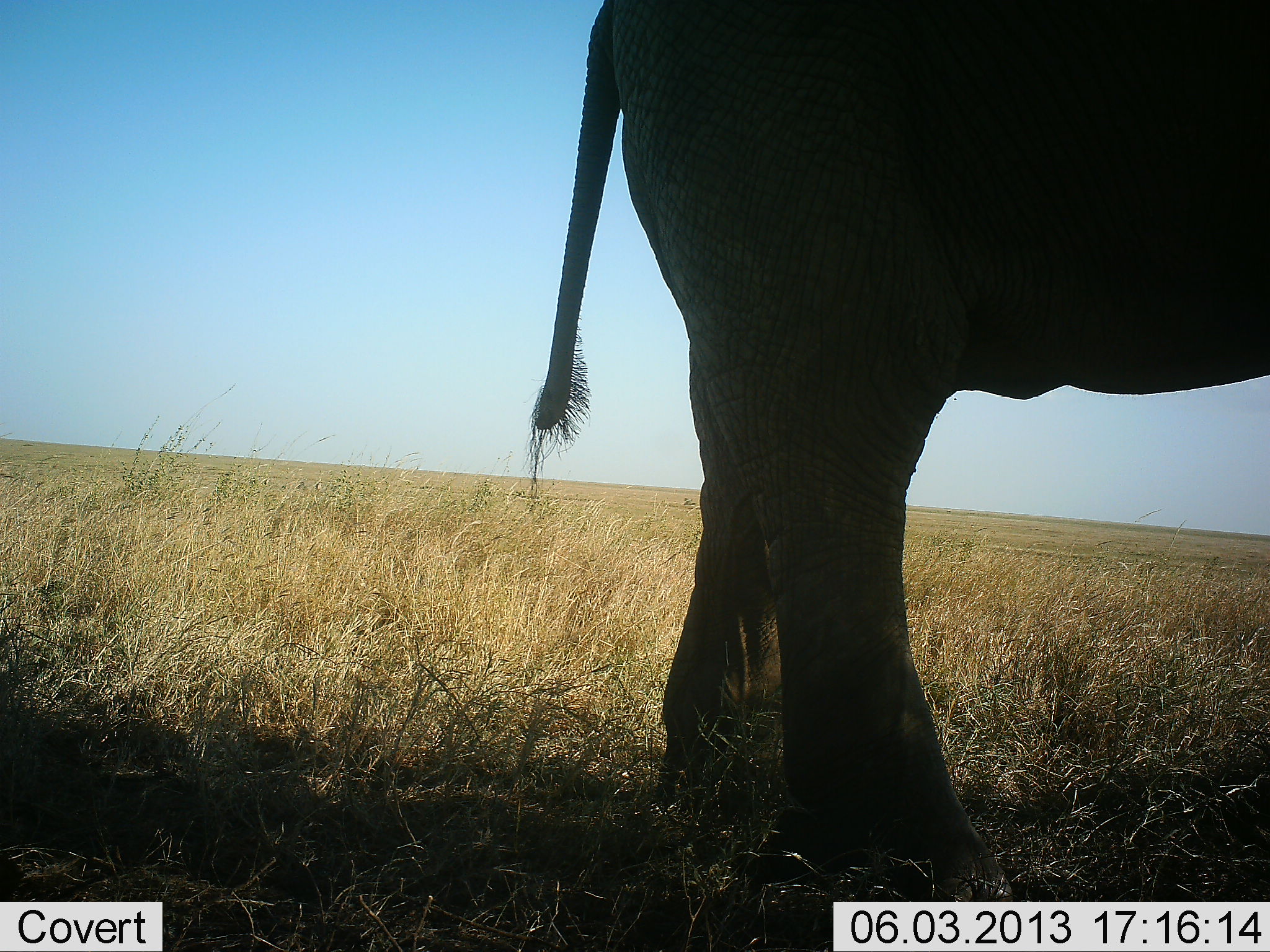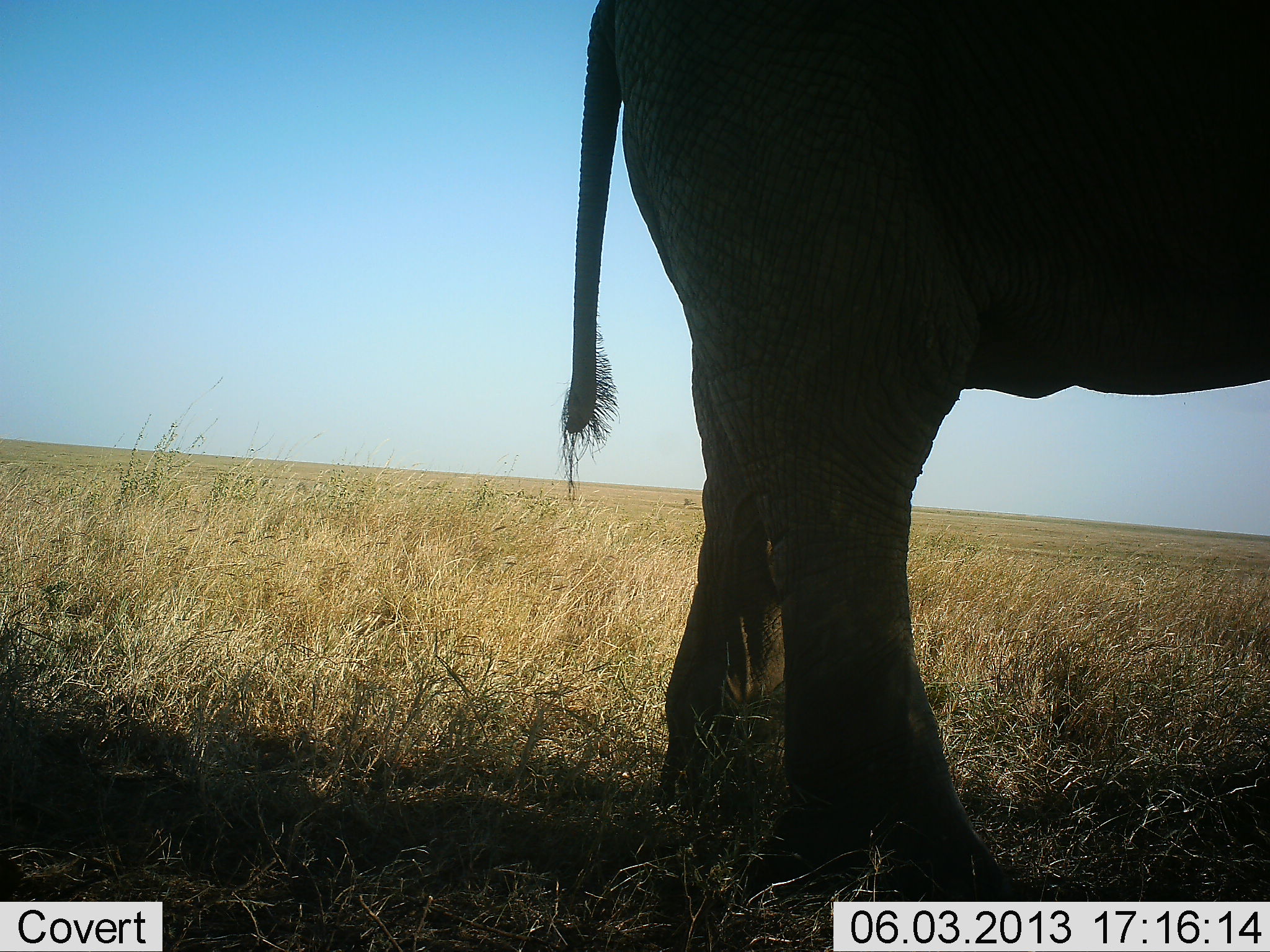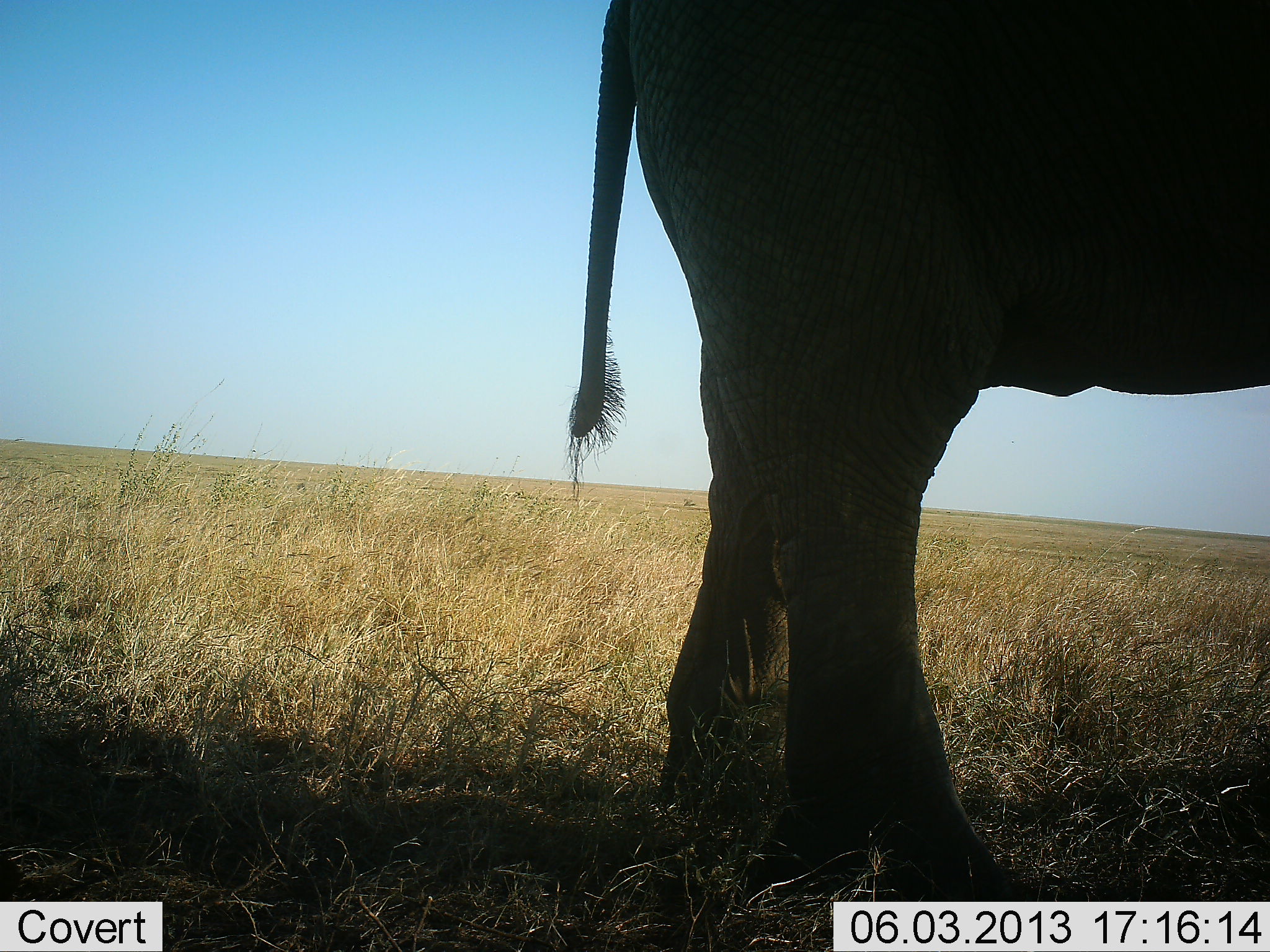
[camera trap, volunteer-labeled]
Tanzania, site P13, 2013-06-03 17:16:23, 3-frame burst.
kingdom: Animalia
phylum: Chordata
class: Mammalia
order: Proboscidea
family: Elephantidae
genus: Loxodonta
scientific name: Loxodonta africana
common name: african bush elephant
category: elephant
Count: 1.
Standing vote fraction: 97%.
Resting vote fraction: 0%.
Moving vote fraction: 3%.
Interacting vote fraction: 0%.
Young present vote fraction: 0%.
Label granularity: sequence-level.